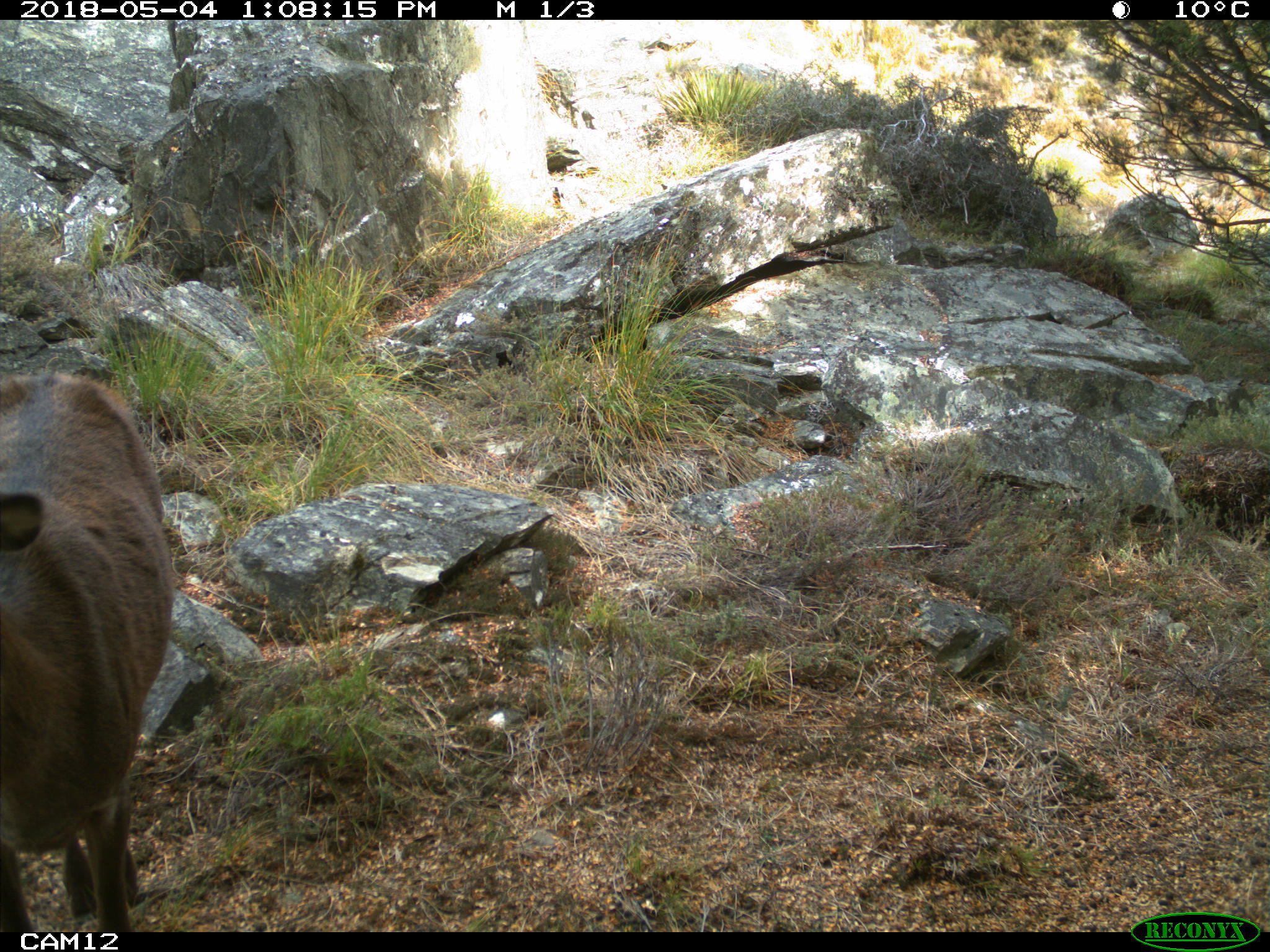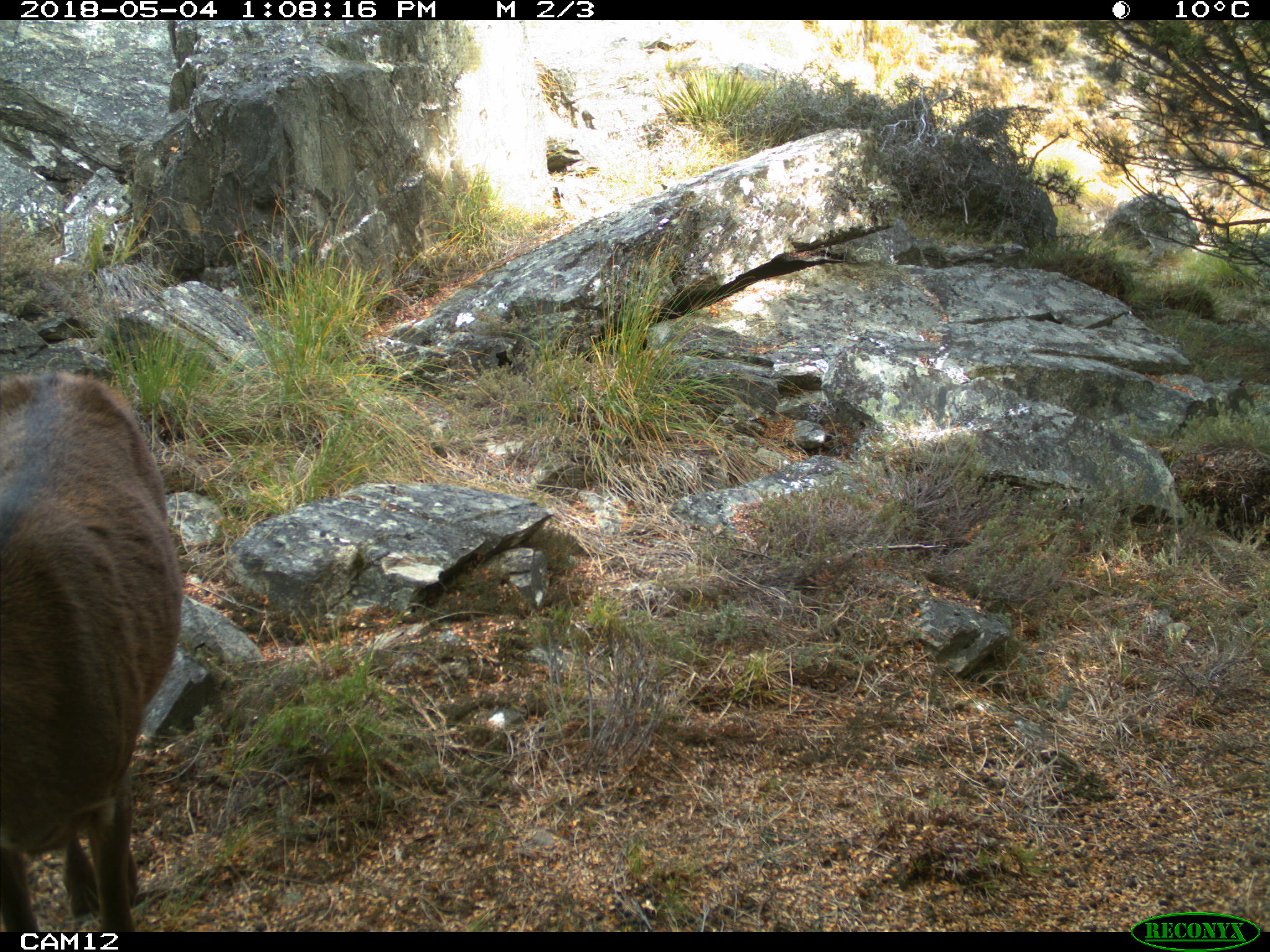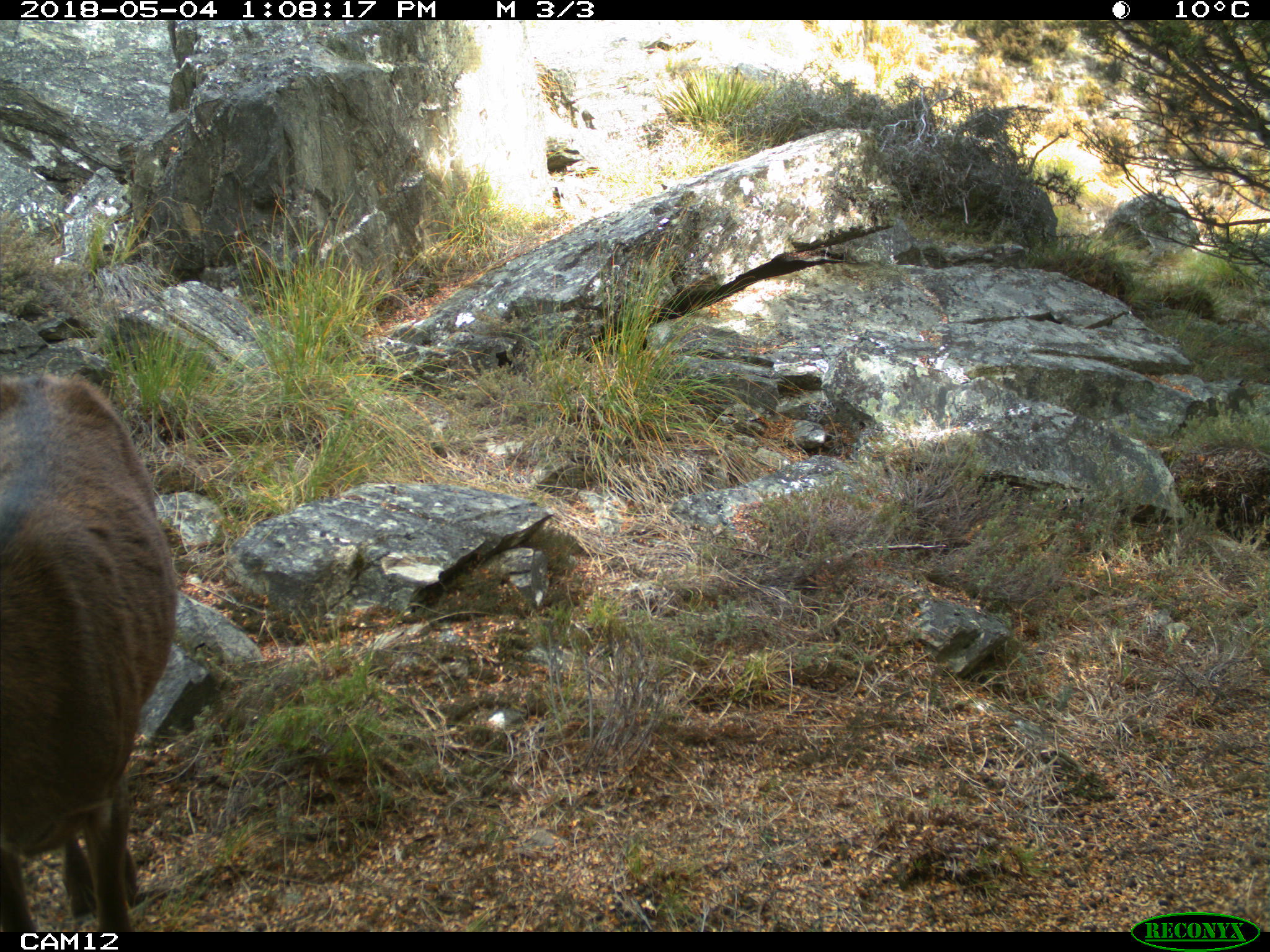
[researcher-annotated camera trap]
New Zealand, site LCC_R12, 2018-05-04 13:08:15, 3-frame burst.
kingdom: Animalia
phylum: Chordata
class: Mammalia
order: Artiodactyla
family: Cervidae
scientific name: Cervidae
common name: deer